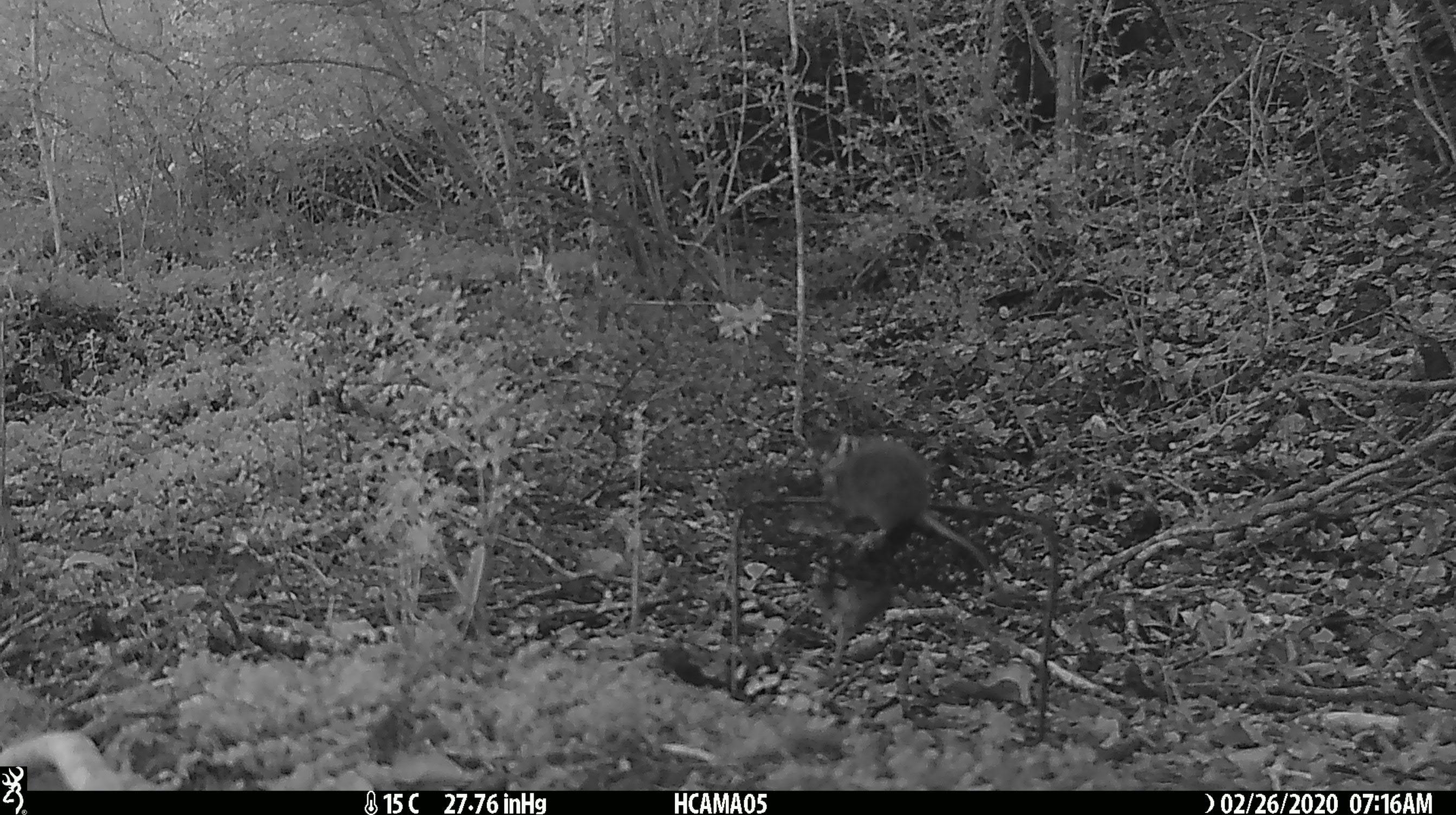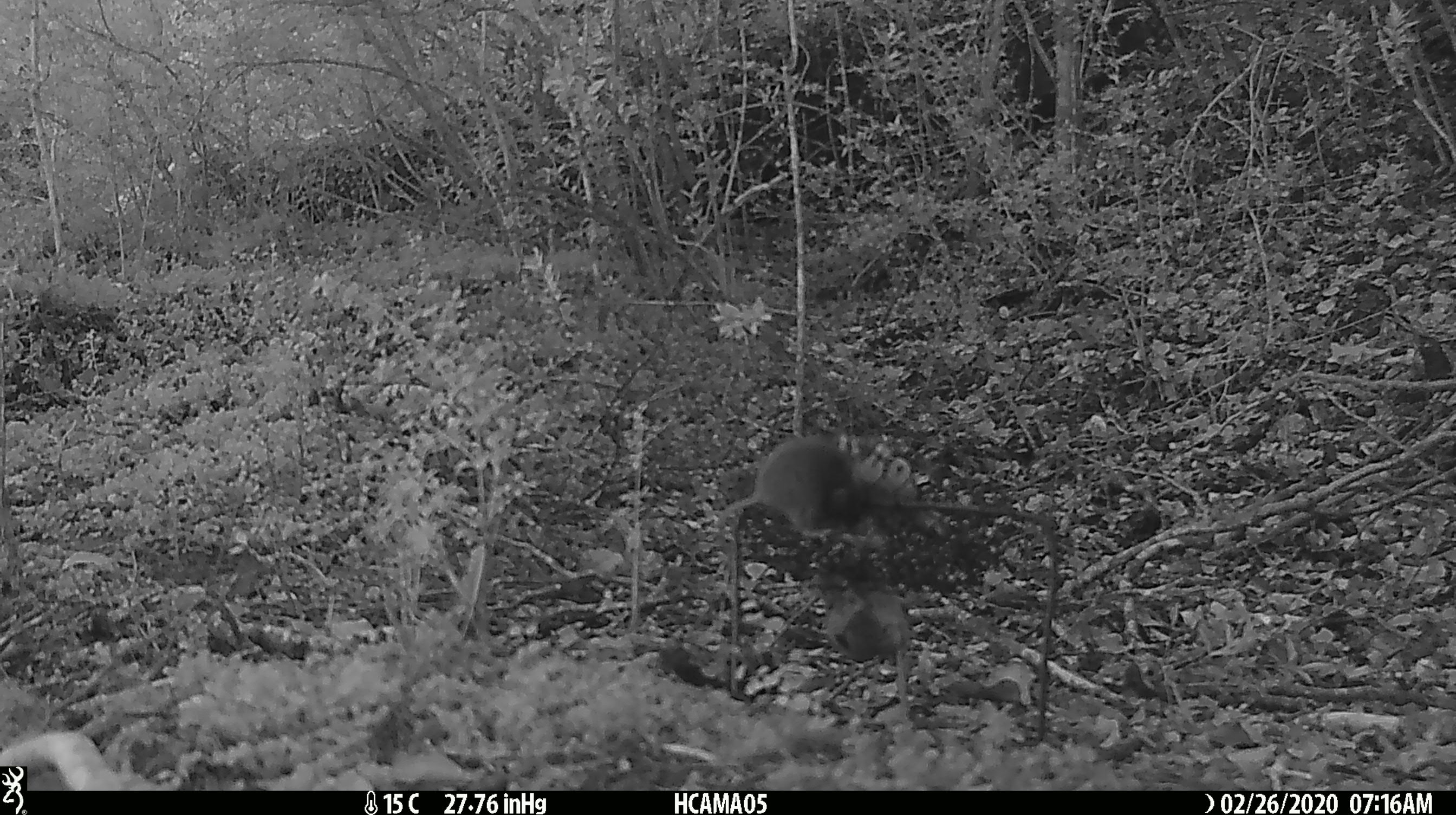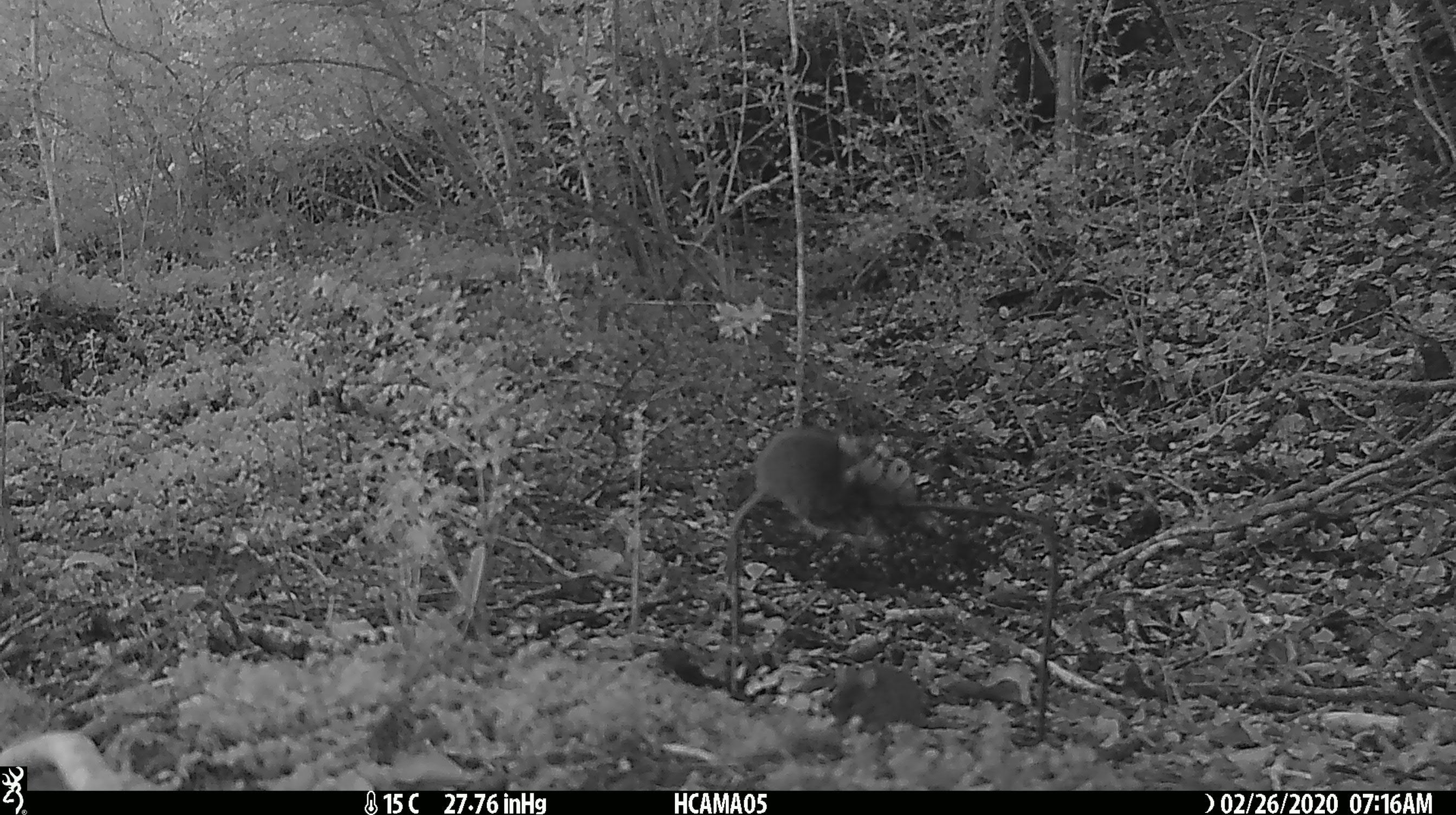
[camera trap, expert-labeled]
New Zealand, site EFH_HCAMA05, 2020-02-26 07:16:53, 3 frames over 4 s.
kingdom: Animalia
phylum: Chordata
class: Mammalia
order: Rodentia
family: Muridae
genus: Mus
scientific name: Mus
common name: mouse